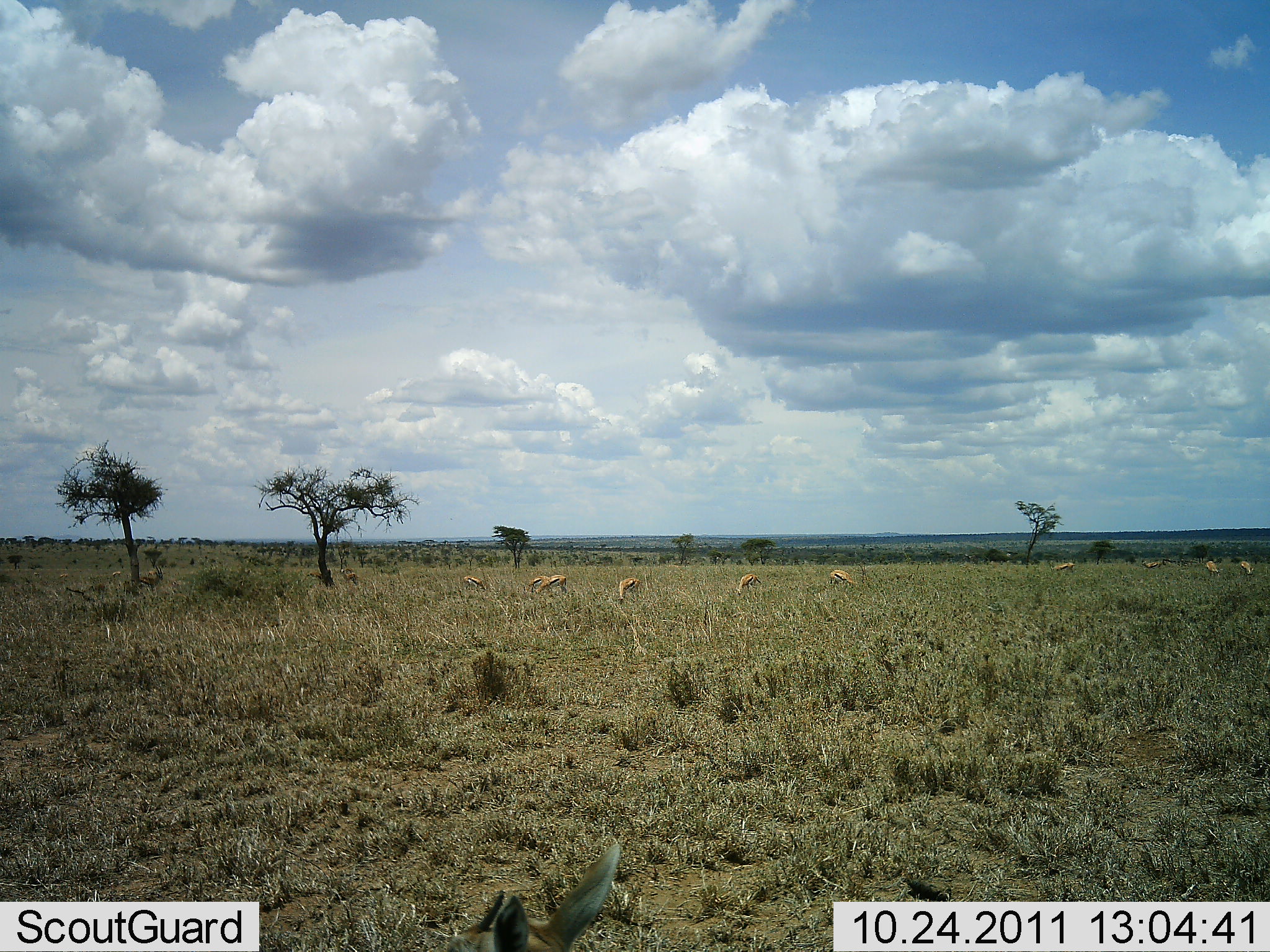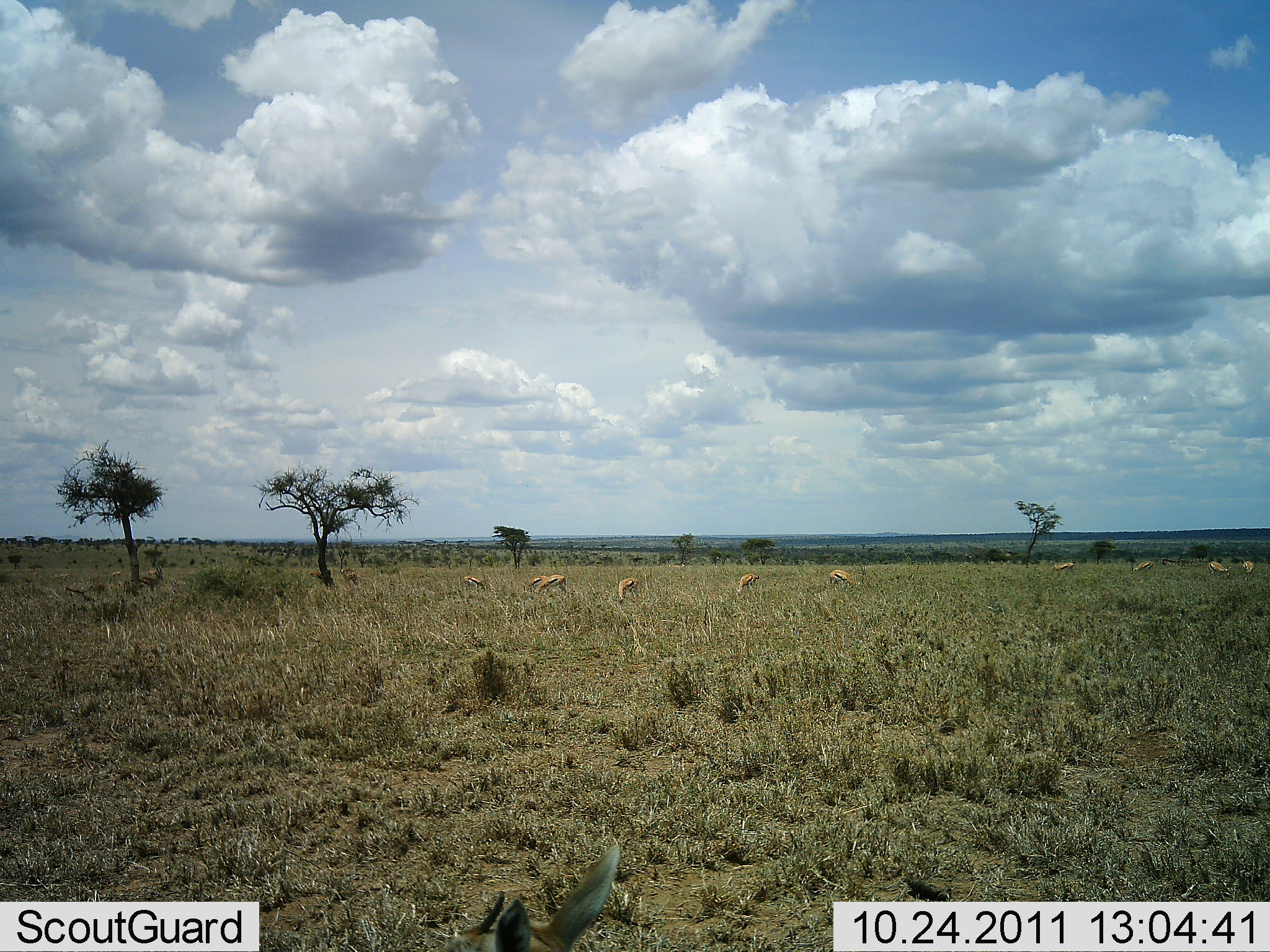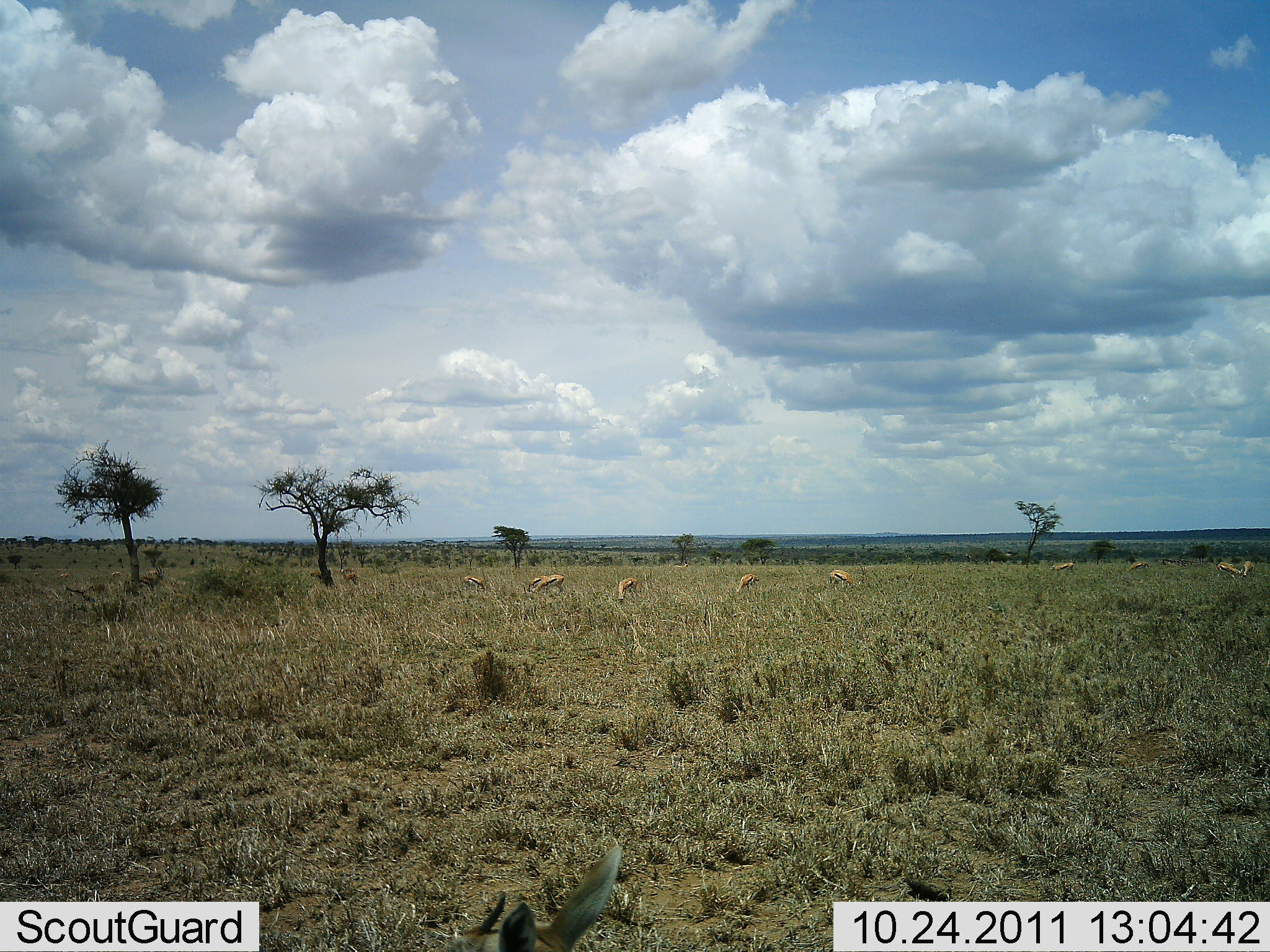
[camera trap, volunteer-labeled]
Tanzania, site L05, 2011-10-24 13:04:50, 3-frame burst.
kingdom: Animalia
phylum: Chordata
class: Mammalia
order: Artiodactyla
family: Bovidae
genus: Eudorcas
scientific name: Eudorcas thomsonii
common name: thomson's gazelle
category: gazellethomsons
Gazellethomsons (thomson's gazelle) (Eudorcas thomsonii), count 10. Behavior (volunteer vote fractions): standing 42%, resting 8%, moving 33%, interacting 8%. Young present (vote fraction): 0%. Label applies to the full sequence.